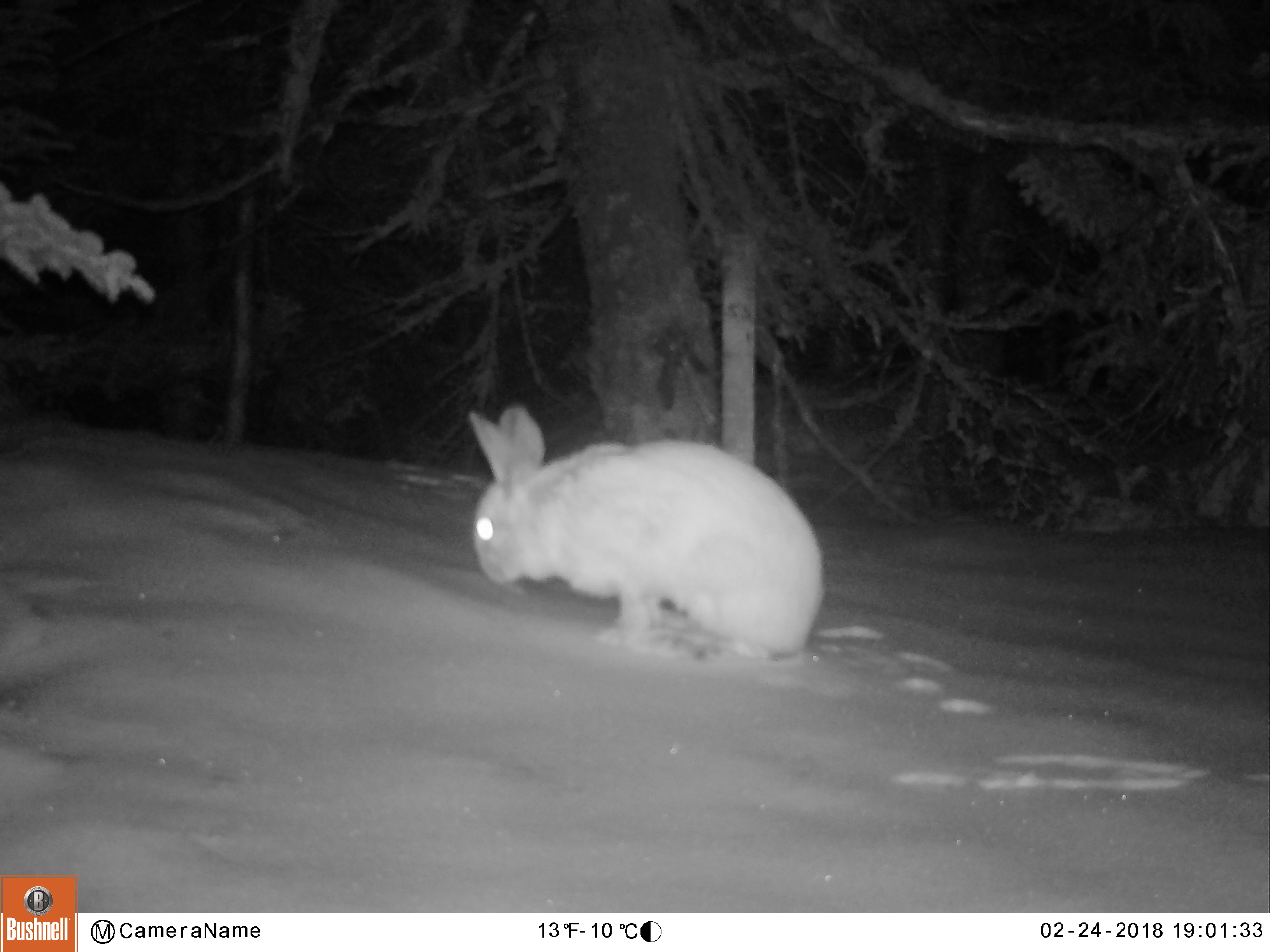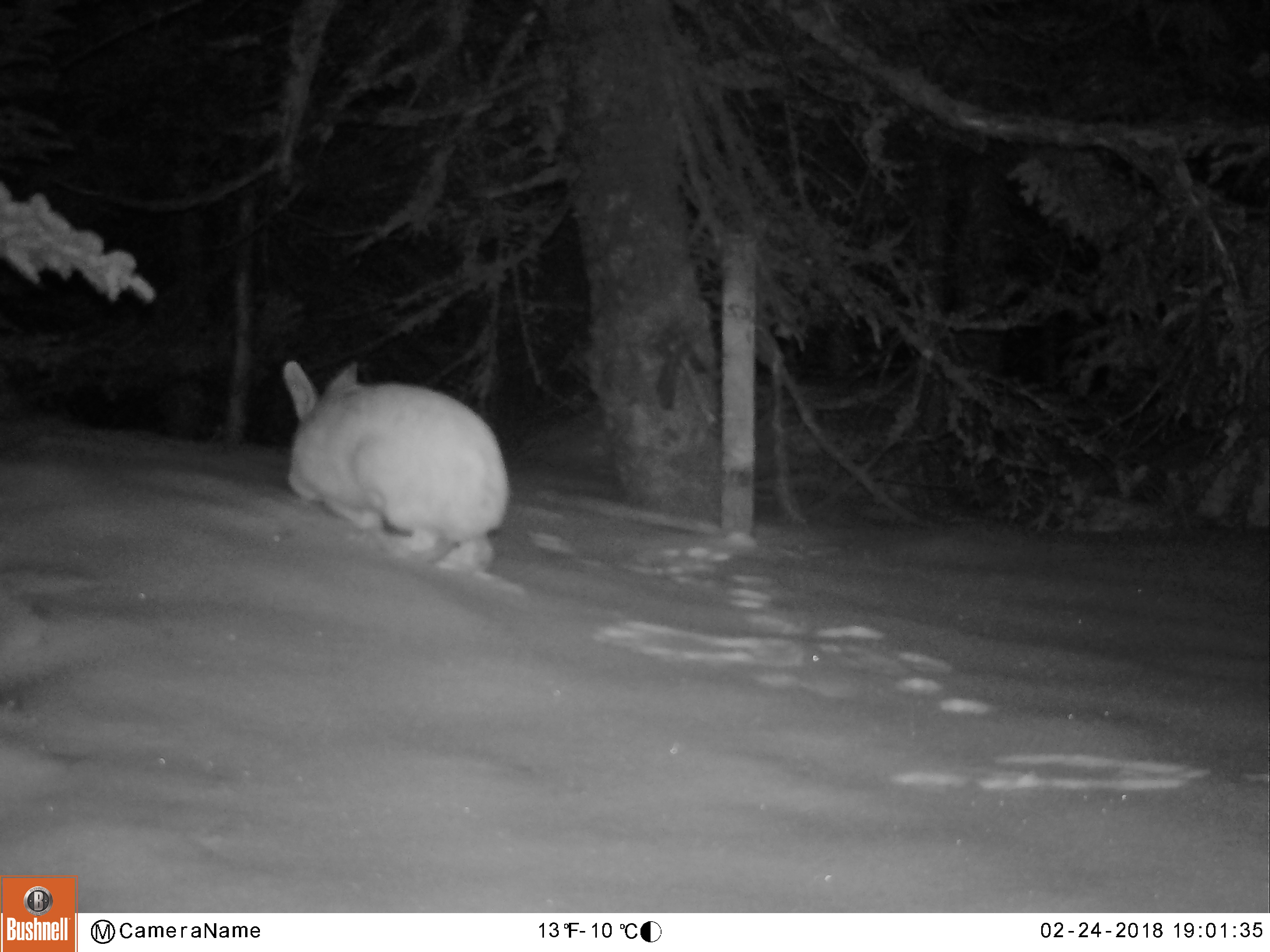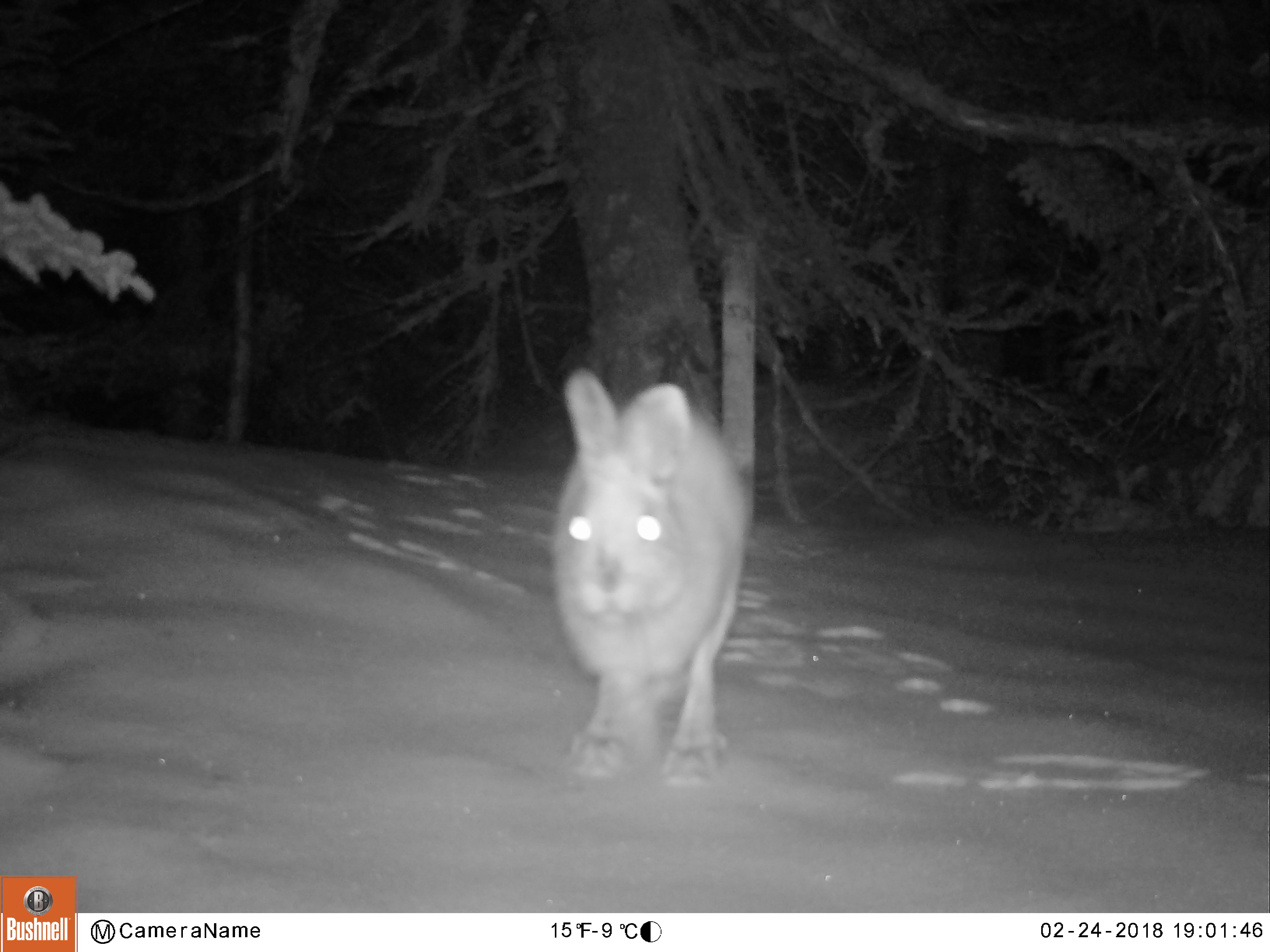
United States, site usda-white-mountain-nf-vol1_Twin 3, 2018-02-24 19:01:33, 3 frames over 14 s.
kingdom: Animalia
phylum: Chordata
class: Mammalia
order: Lagomorpha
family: Leporidae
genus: Lepus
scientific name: Lepus americanus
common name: snowshoe hare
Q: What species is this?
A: Snowshoe hare (Lepus americanus).